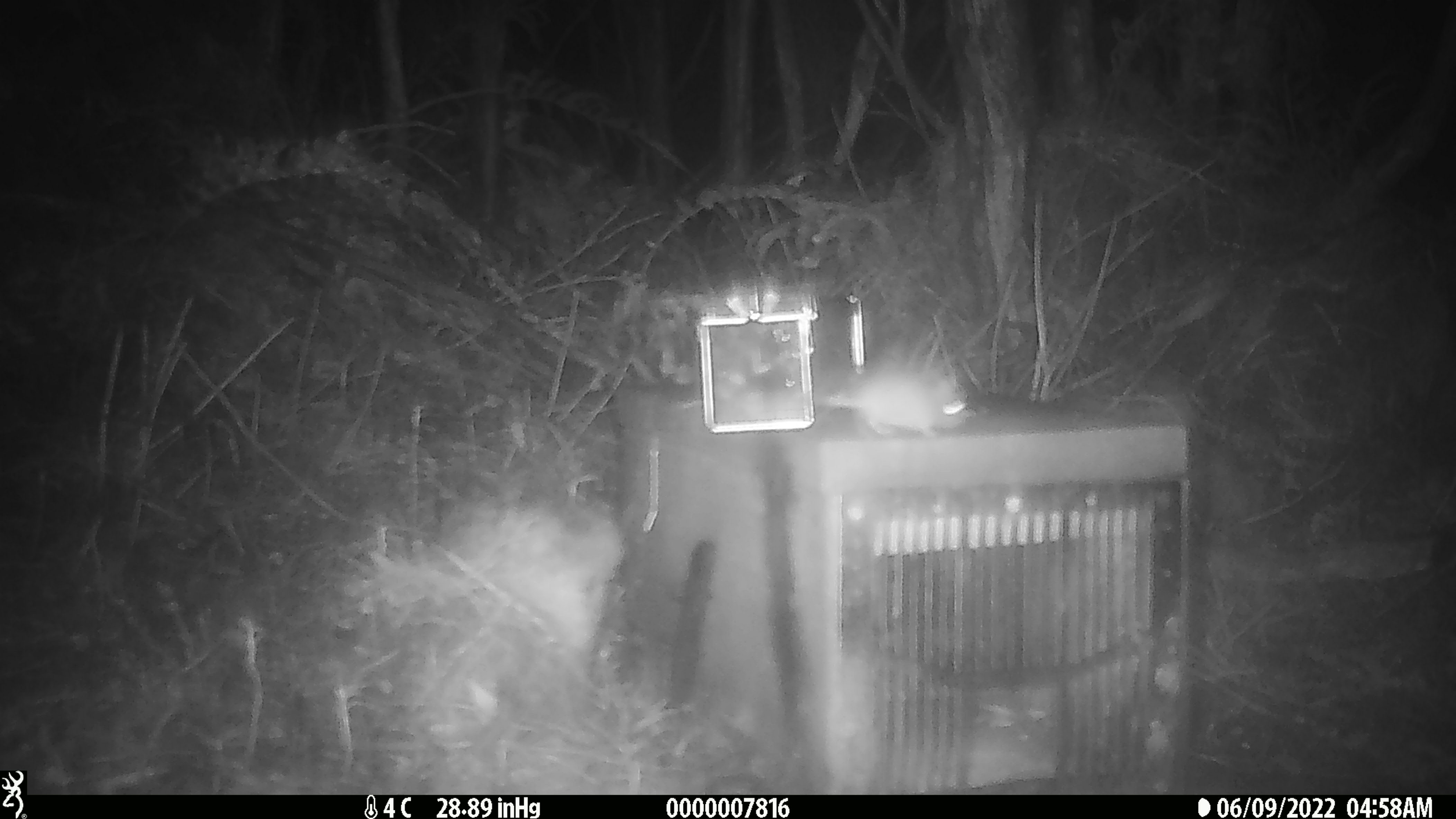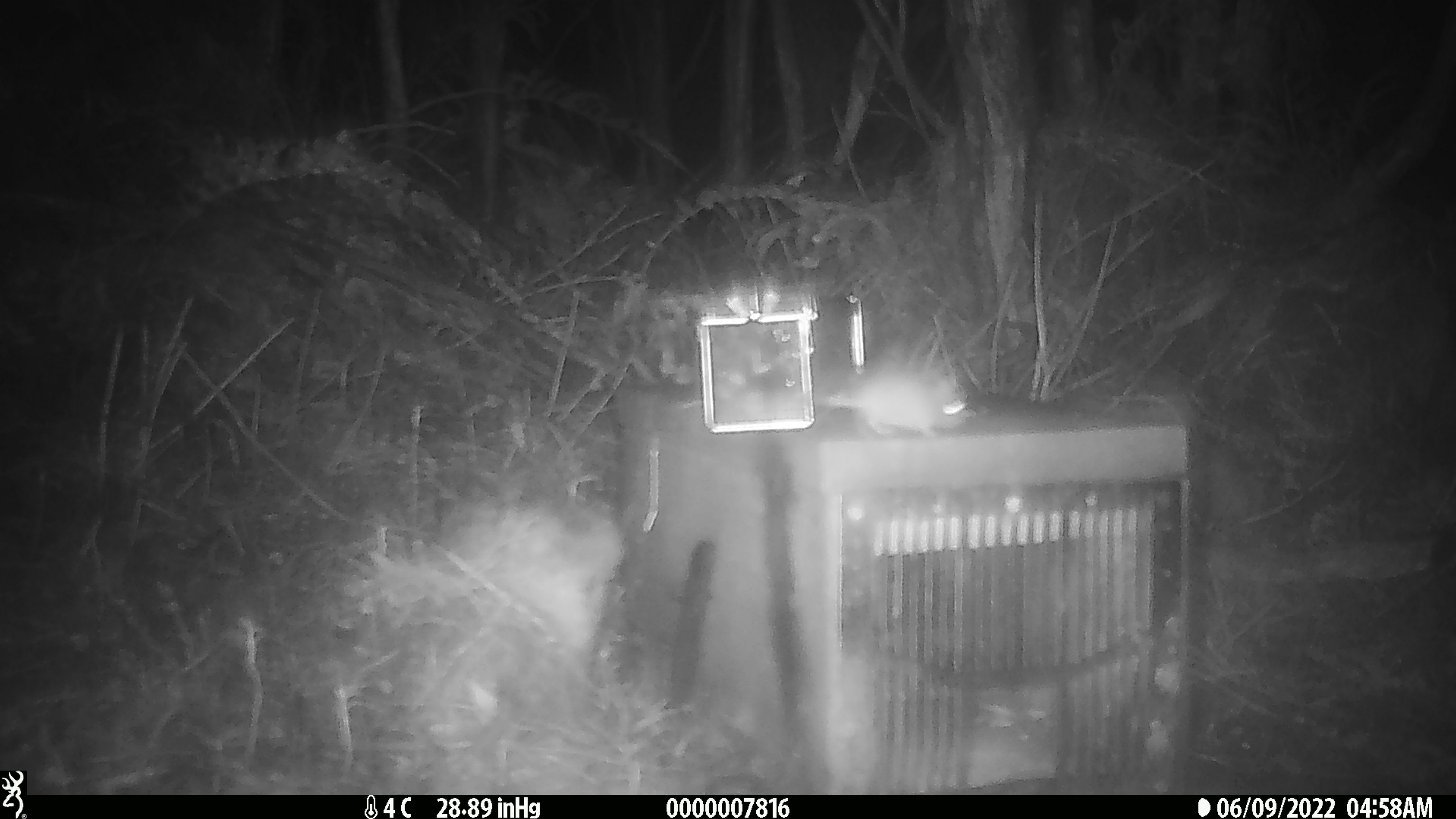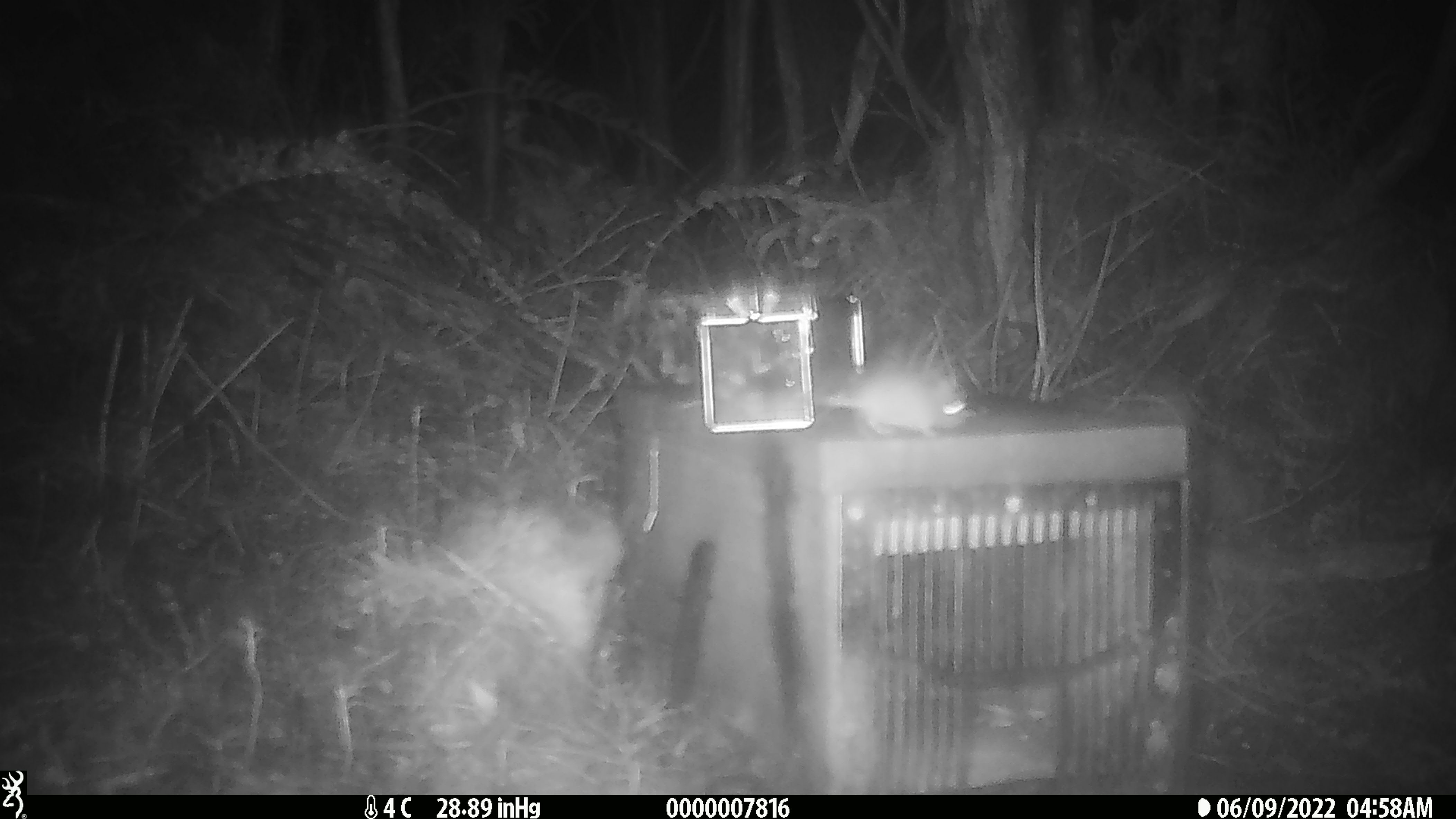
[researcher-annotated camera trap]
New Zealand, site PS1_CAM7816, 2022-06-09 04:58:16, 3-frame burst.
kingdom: Animalia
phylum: Chordata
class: Mammalia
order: Rodentia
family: Muridae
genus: Mus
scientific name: Mus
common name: mouse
Mouse (Mus).